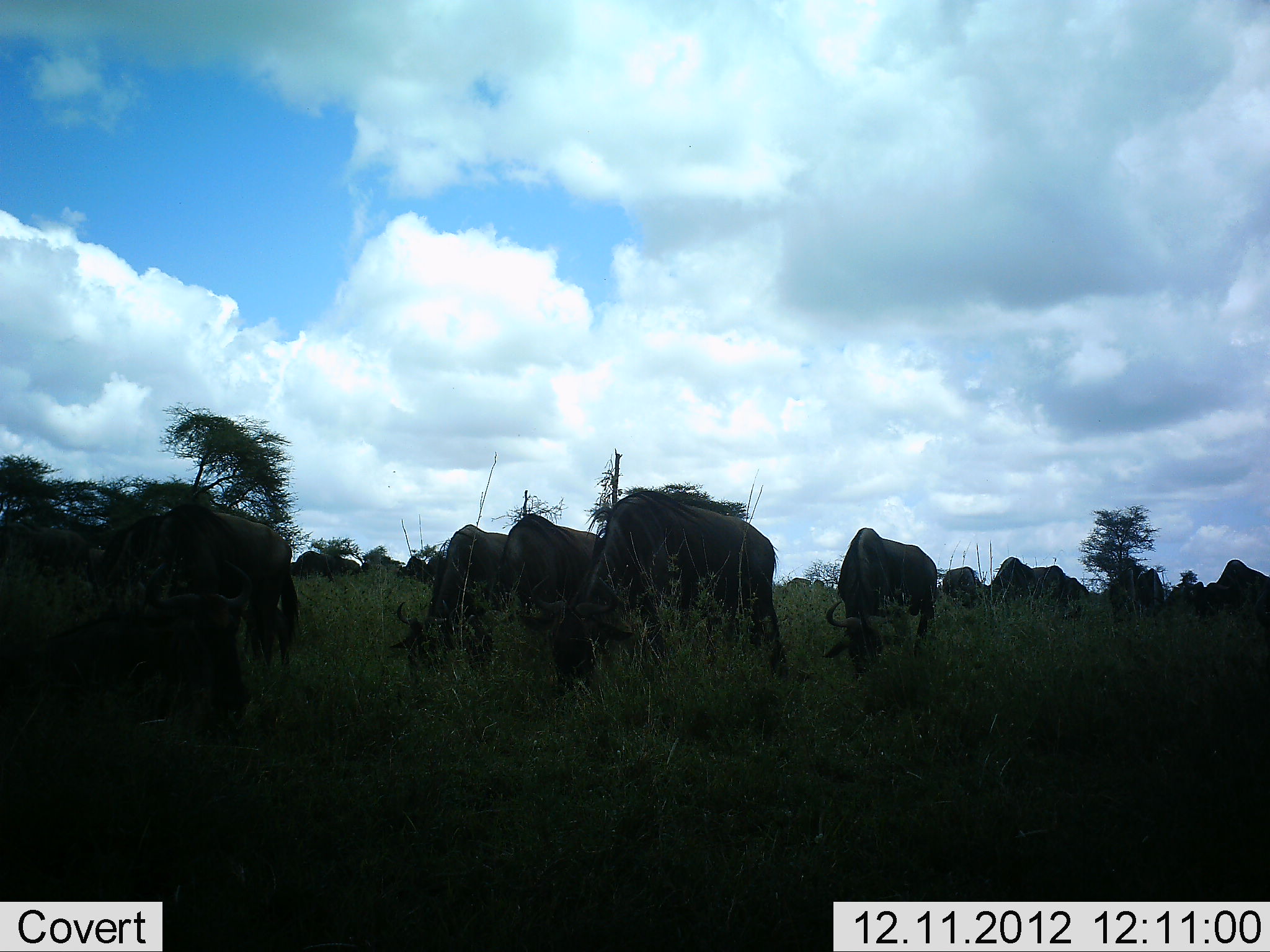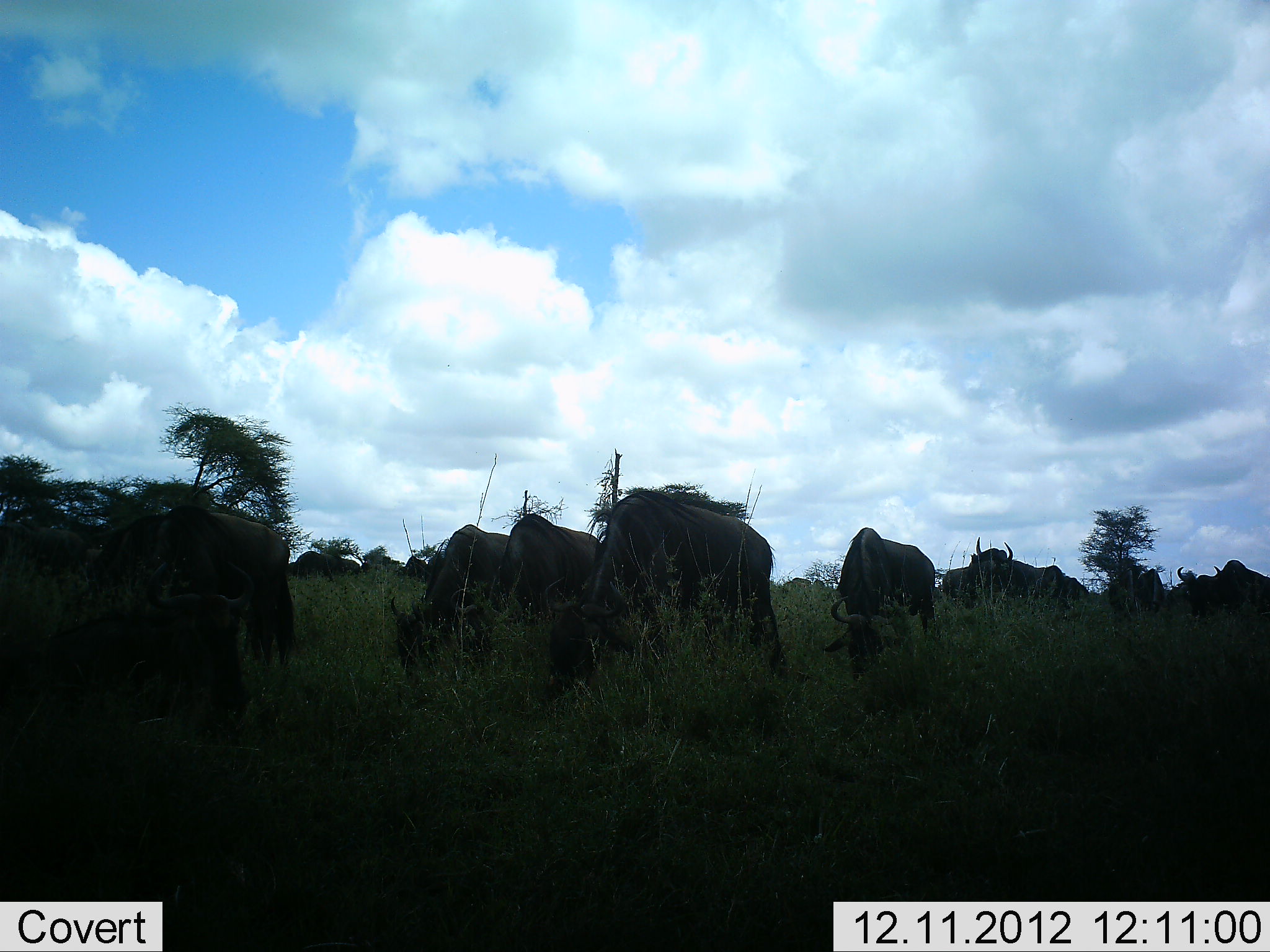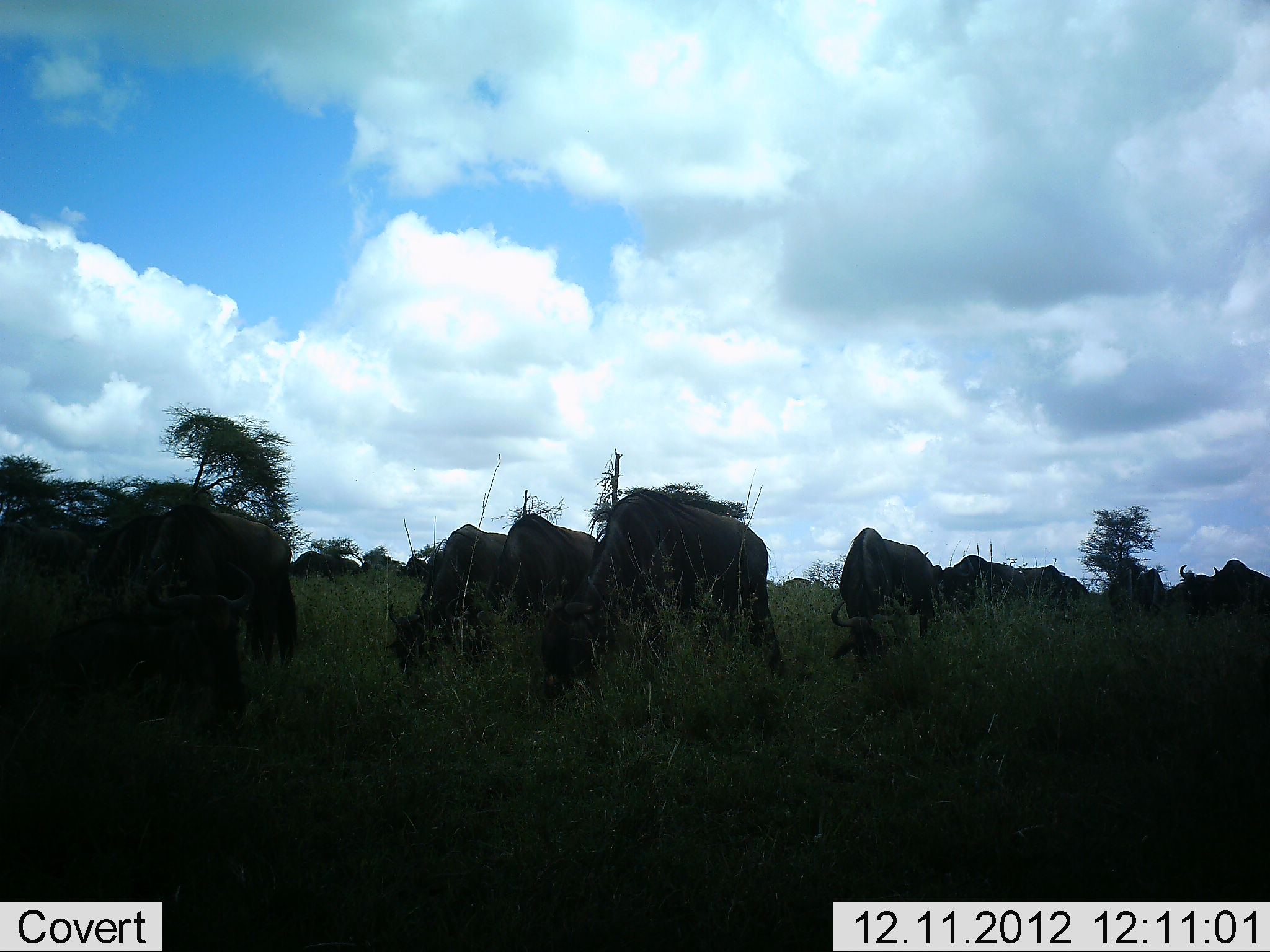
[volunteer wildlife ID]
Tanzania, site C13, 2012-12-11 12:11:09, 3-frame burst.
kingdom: Animalia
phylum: Chordata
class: Mammalia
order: Artiodactyla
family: Bovidae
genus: Connochaetes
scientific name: Connochaetes taurinus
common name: blue wildebeest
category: wildebeest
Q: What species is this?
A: Wildebeest (blue wildebeest) (Connochaetes taurinus).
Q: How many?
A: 11-50.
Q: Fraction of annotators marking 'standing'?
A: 70%.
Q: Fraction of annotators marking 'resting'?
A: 20%.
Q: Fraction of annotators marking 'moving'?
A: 40%.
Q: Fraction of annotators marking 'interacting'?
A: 10%.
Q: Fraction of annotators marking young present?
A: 10%.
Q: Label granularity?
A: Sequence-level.